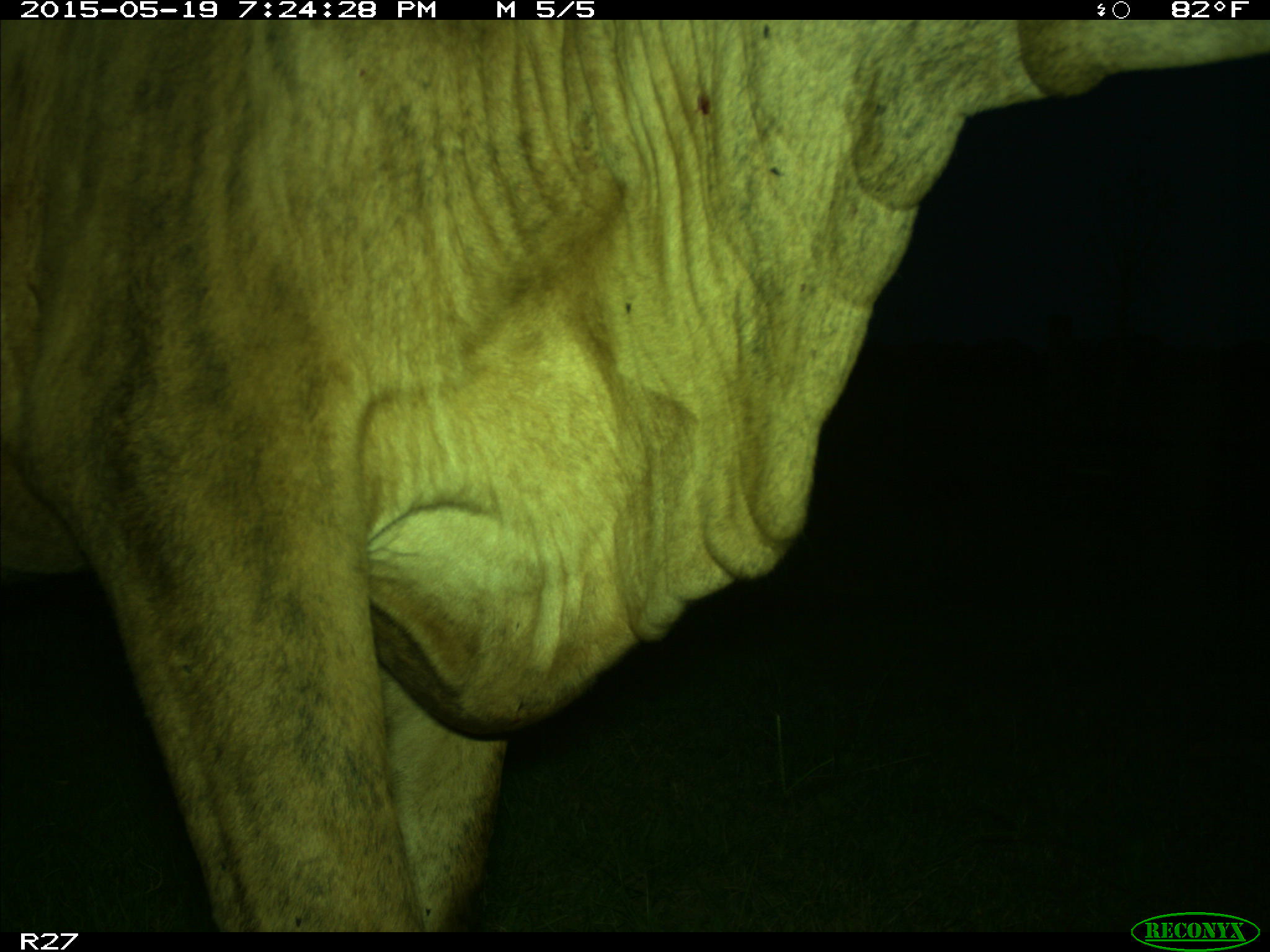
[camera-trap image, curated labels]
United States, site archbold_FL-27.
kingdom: Animalia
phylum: Chordata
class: Mammalia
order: Artiodactyla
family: Bovidae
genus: Bos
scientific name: Bos taurus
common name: domestic cow